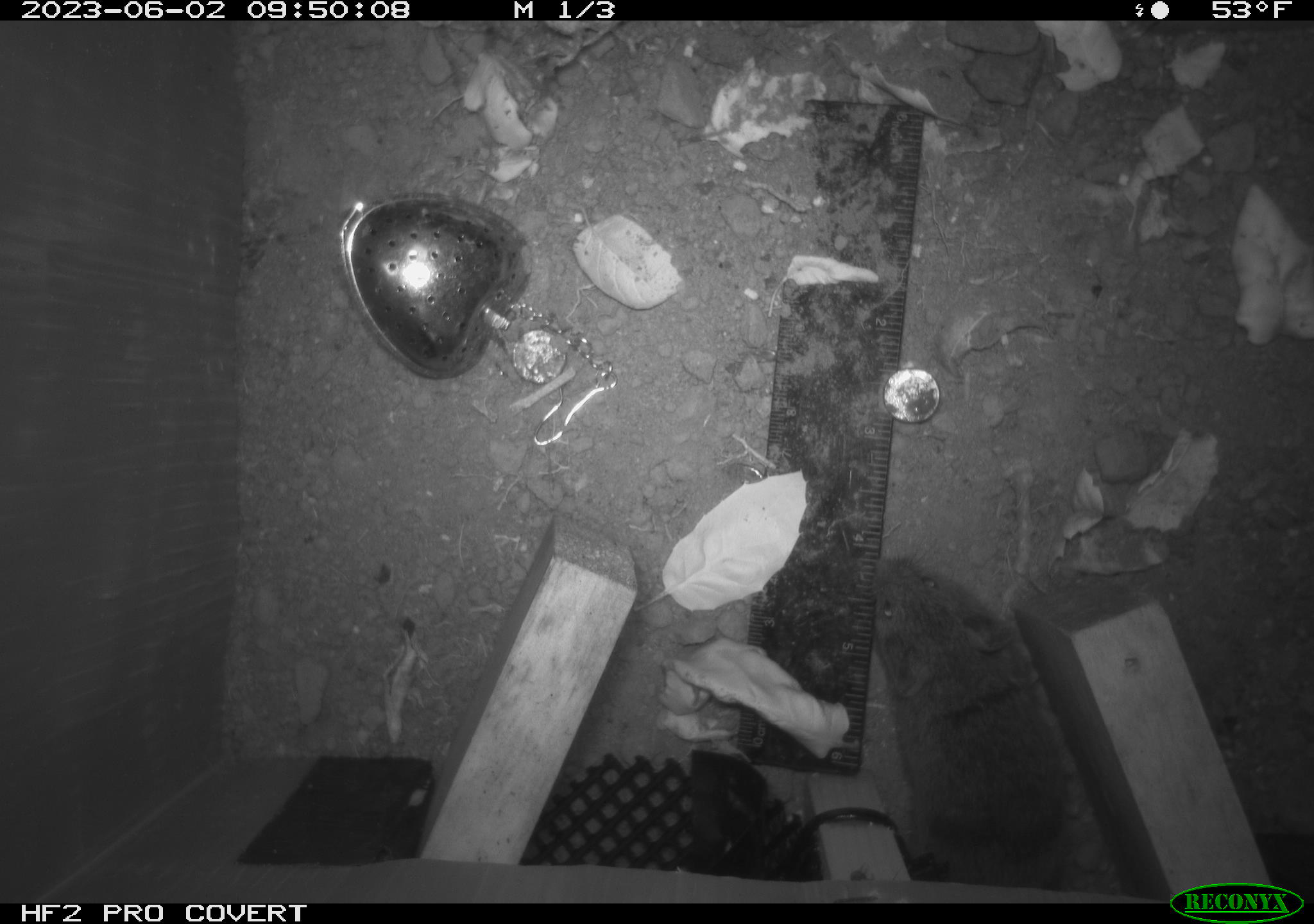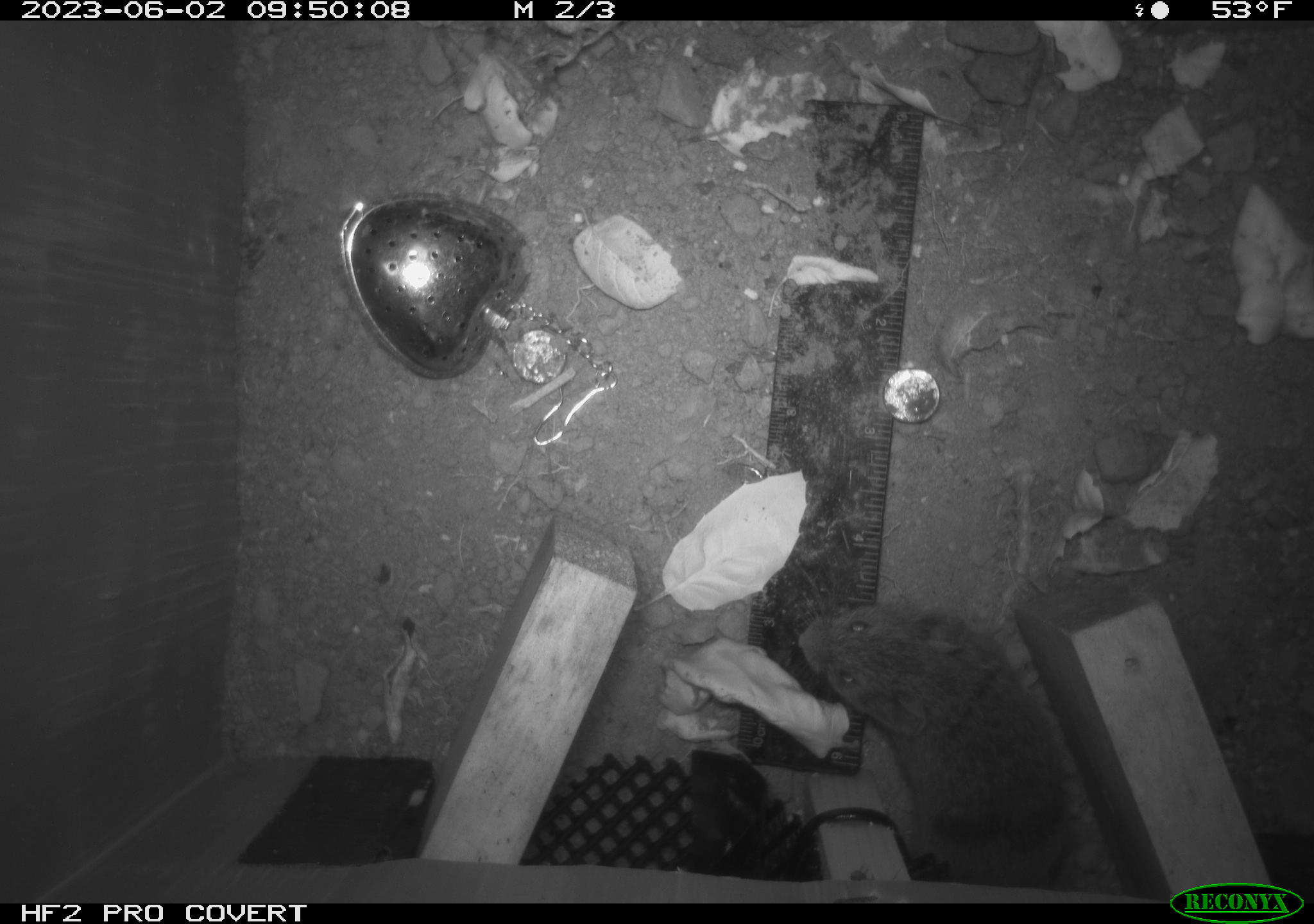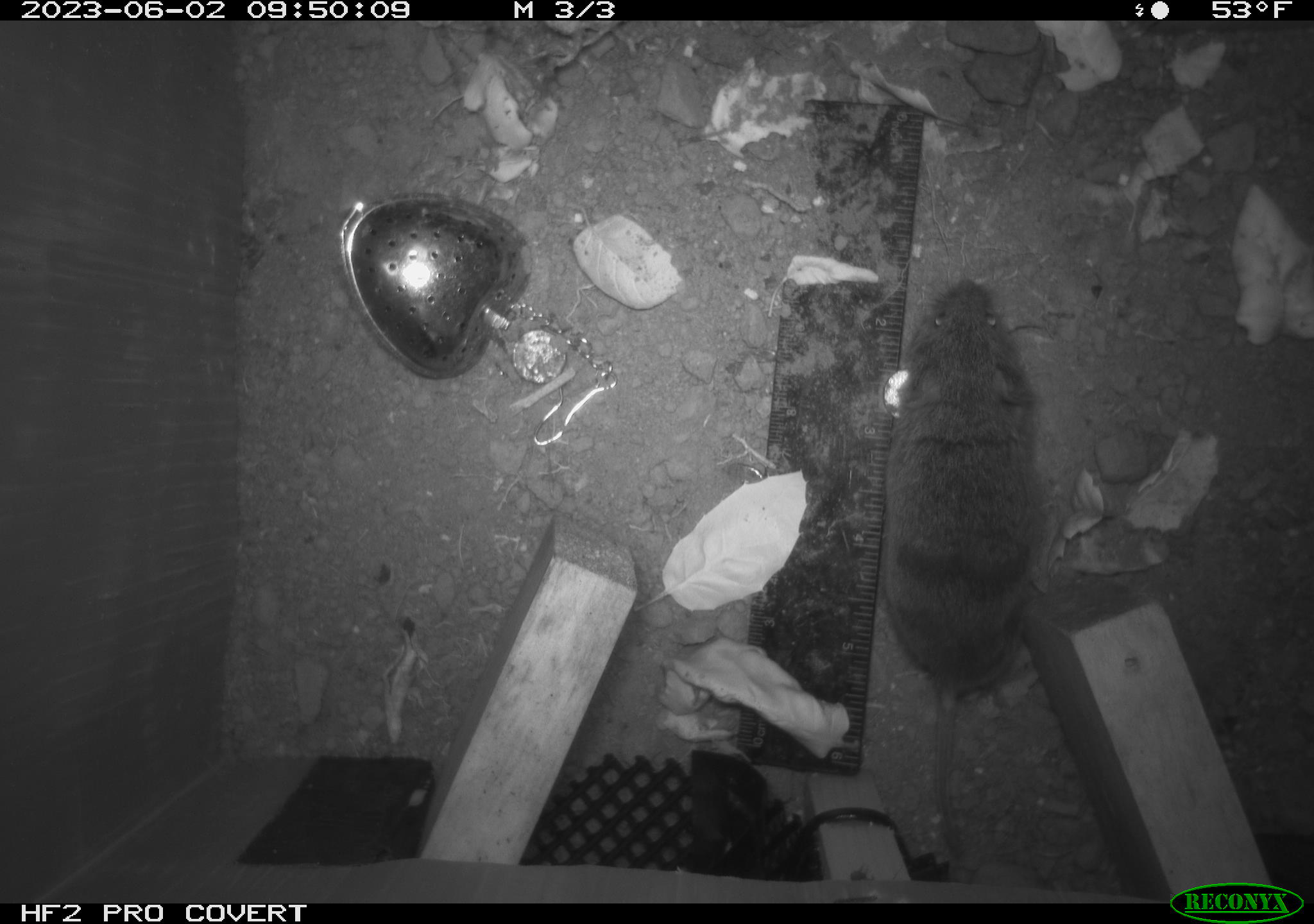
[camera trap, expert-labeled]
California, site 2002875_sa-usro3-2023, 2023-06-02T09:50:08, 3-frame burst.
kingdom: Animalia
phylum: Chordata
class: Mammalia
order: Rodentia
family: Cricetidae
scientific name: Arvicolinae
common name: voles, lemmings, and muskrats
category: arvicolinae subfamily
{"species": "arvicolinae subfamily (voles, lemmings, and muskrats) (Arvicolinae)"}